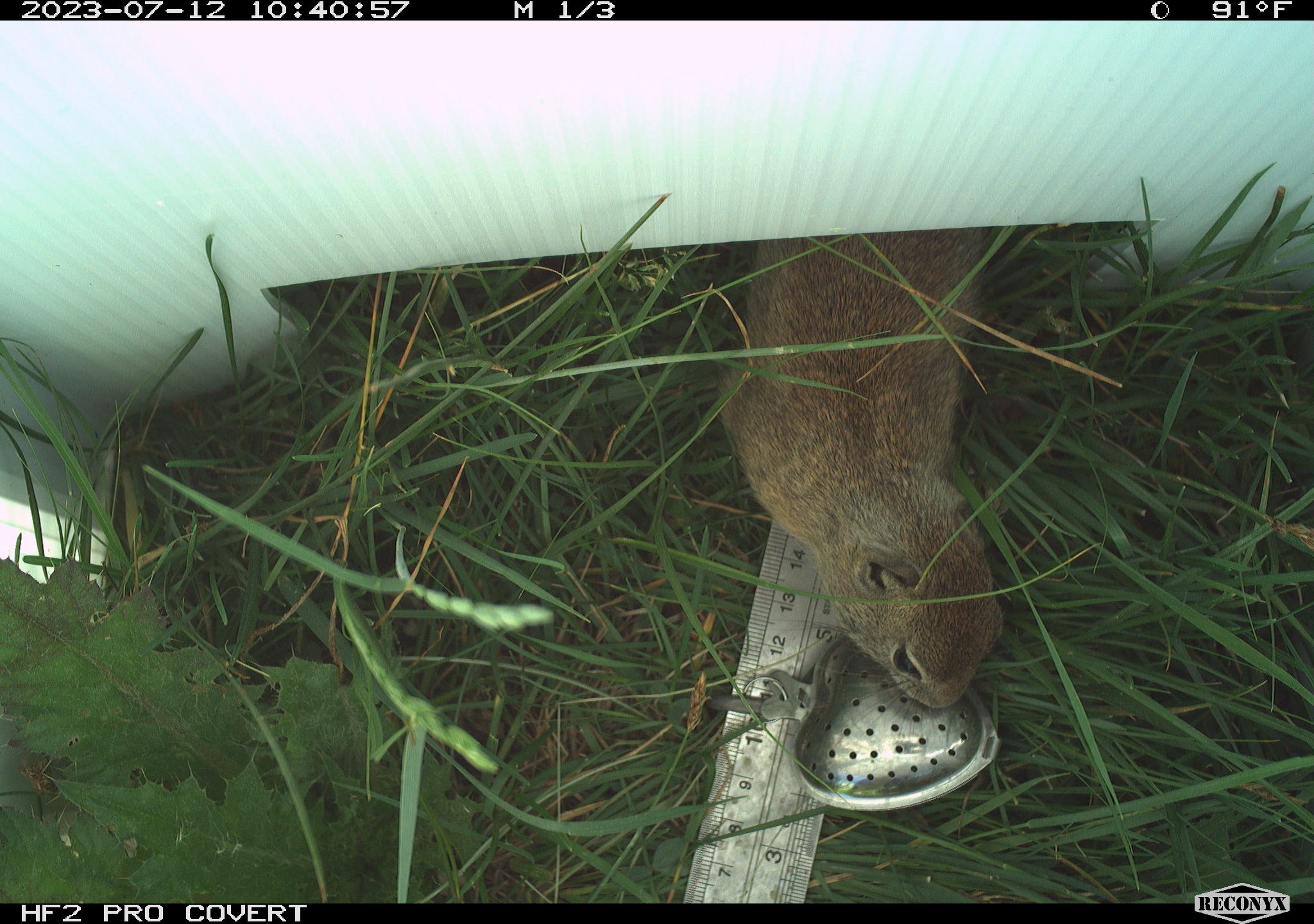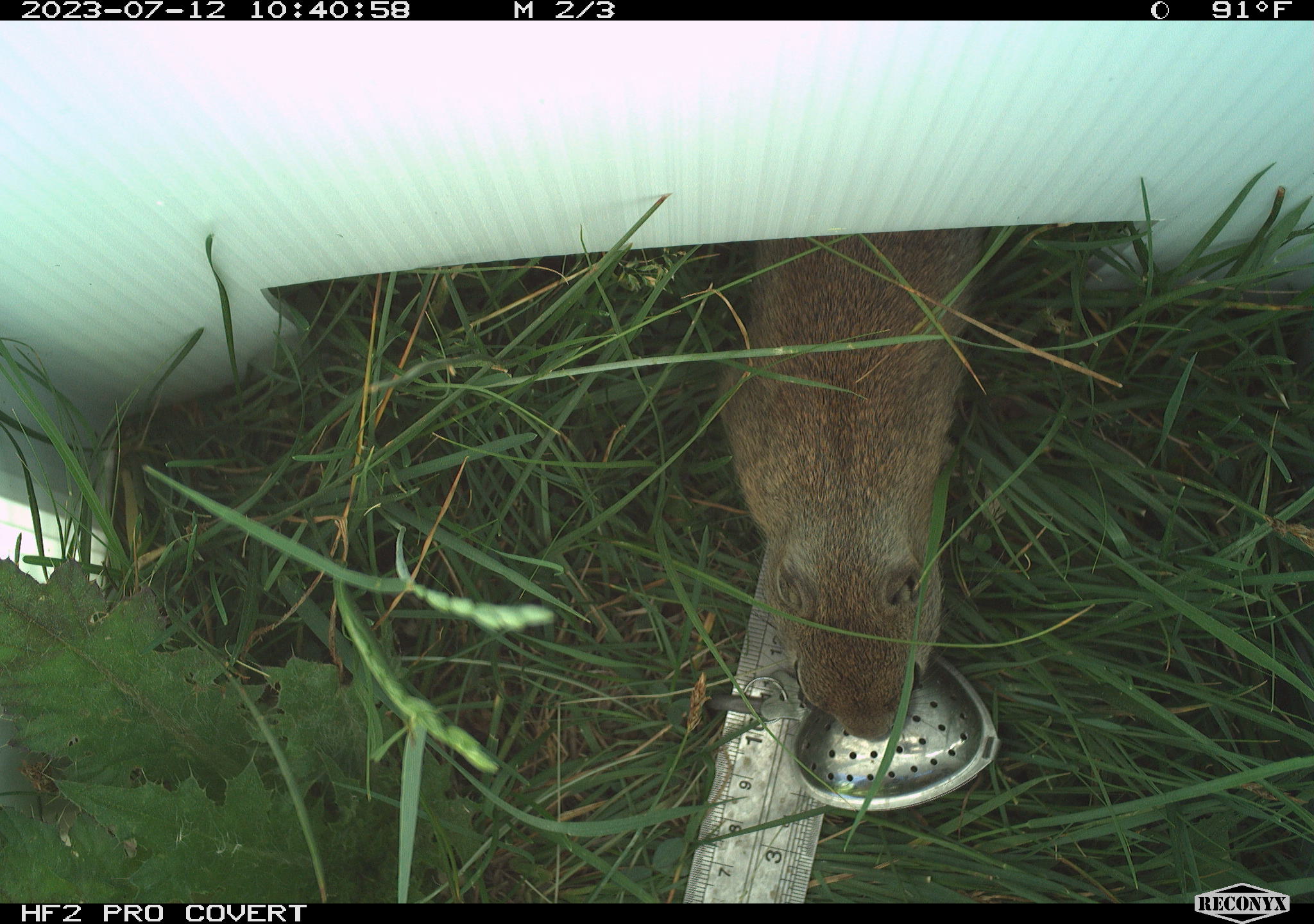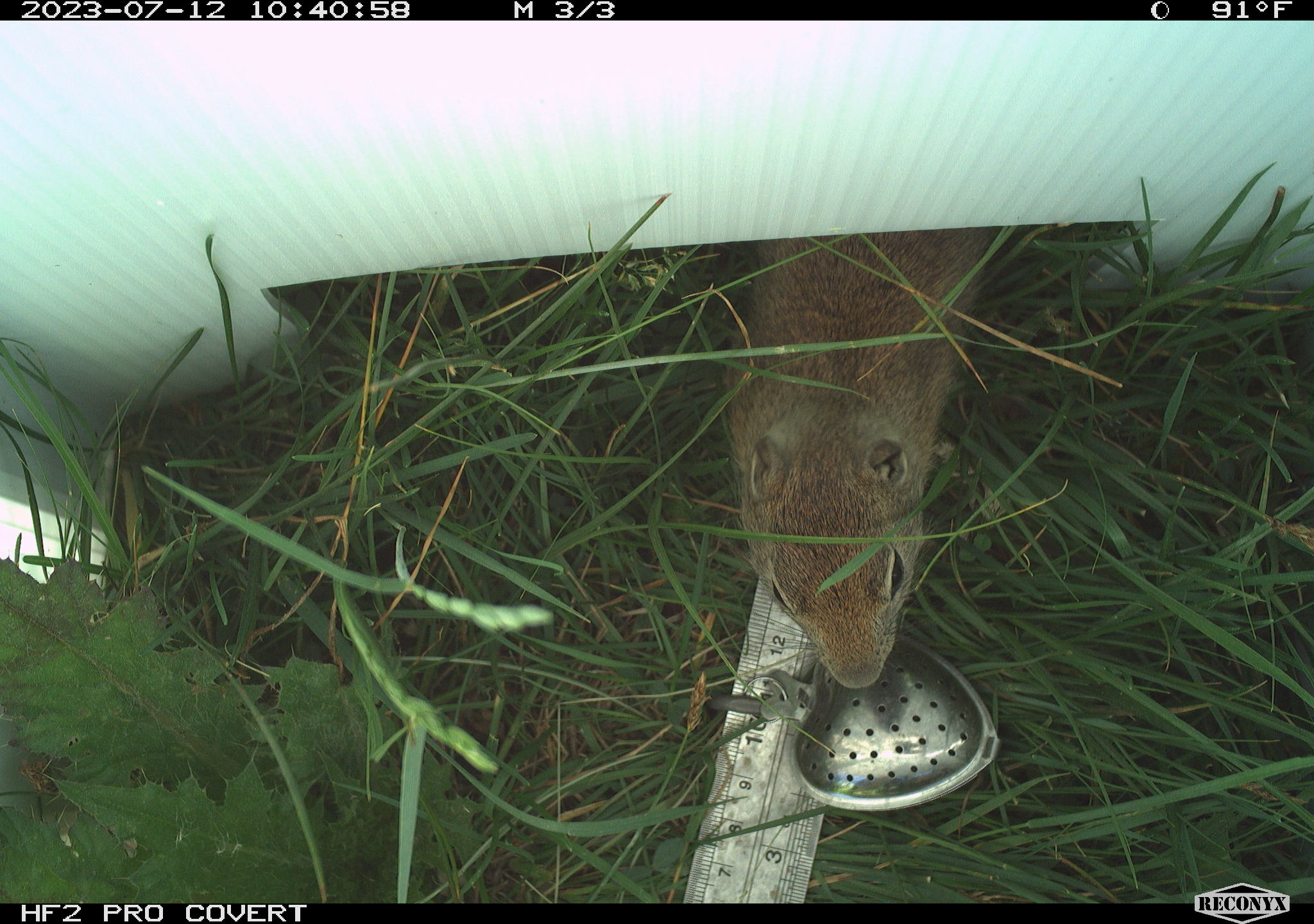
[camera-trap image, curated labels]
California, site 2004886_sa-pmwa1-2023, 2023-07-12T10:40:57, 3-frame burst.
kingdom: Animalia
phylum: Chordata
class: Mammalia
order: Rodentia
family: Sciuridae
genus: Urocitellus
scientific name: Urocitellus beldingi beldingi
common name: belding's ground squirrel